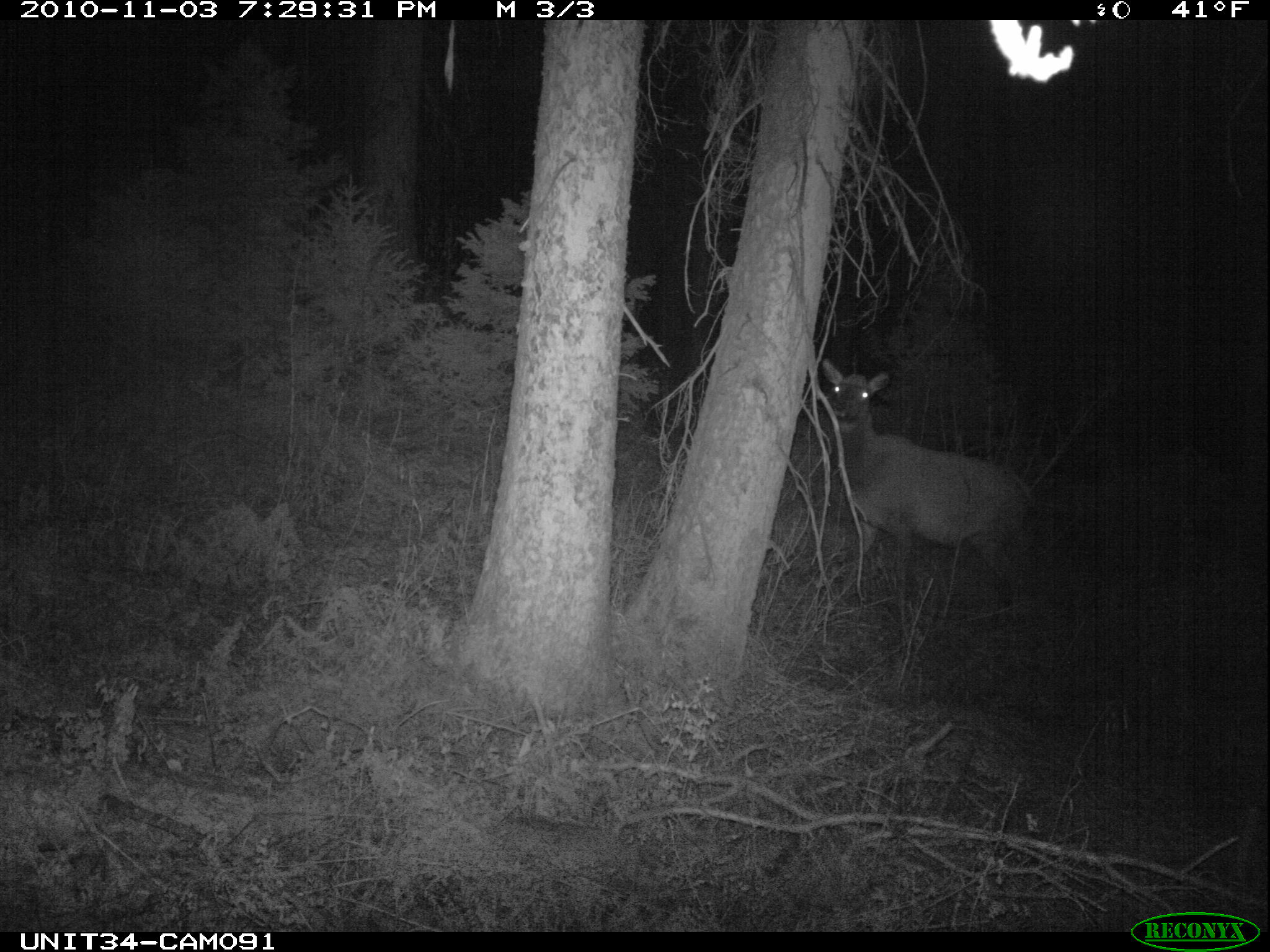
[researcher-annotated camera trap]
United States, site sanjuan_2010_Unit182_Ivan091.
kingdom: Animalia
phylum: Chordata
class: Mammalia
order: Artiodactyla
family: Cervidae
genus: Cervus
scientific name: Cervus elaphus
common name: red deer